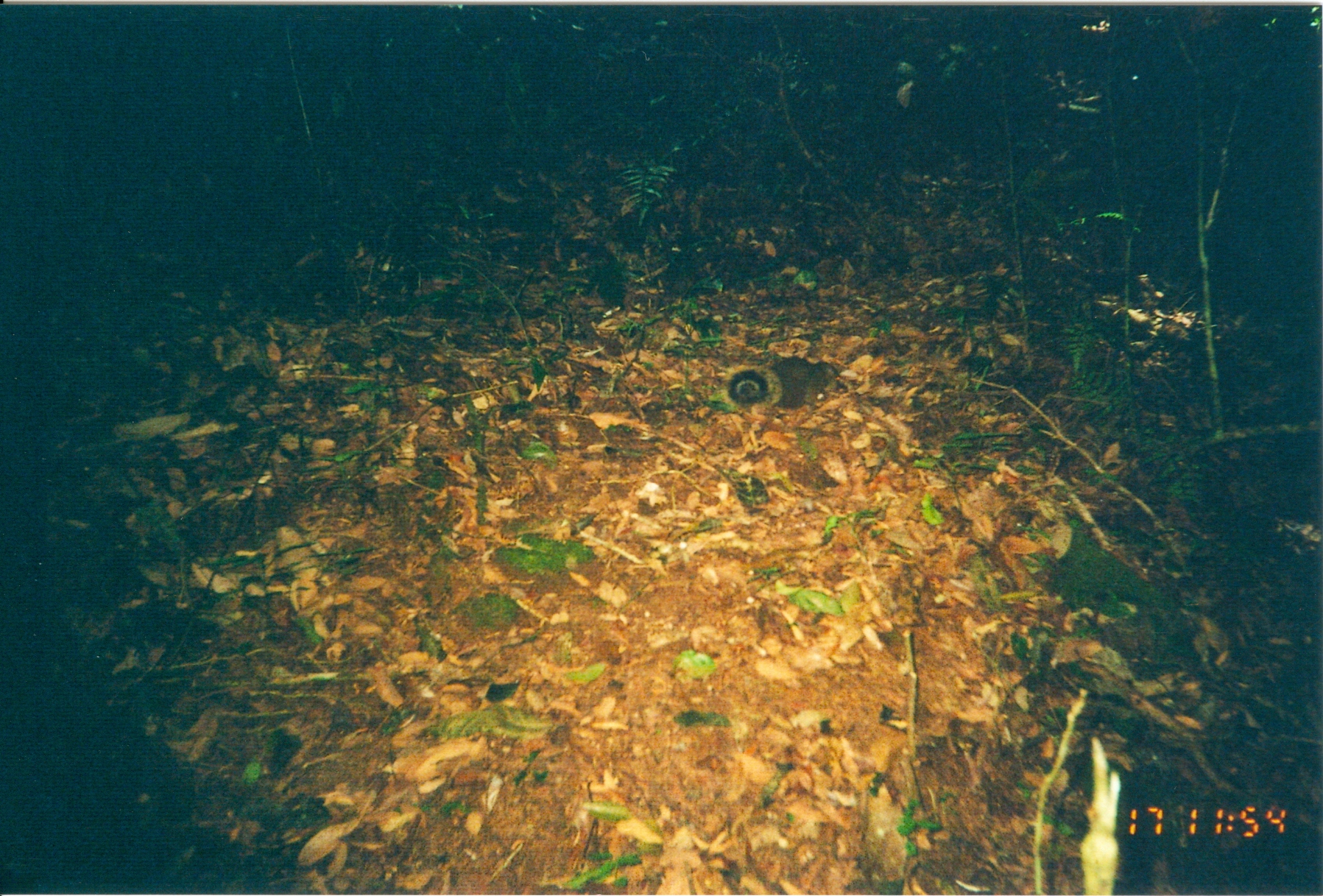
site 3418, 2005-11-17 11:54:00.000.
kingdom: Animalia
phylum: Chordata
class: Mammalia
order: Rodentia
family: Sciuridae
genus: Paraxerus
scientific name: Paraxerus vexillarius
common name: swynnerton's bush squirrel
Paraxerus vexillarius (swynnerton's bush squirrel), count 1.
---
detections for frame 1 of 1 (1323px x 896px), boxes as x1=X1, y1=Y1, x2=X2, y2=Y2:
paraxerus vexillarius: x1=722, y1=354, x2=843, y2=414